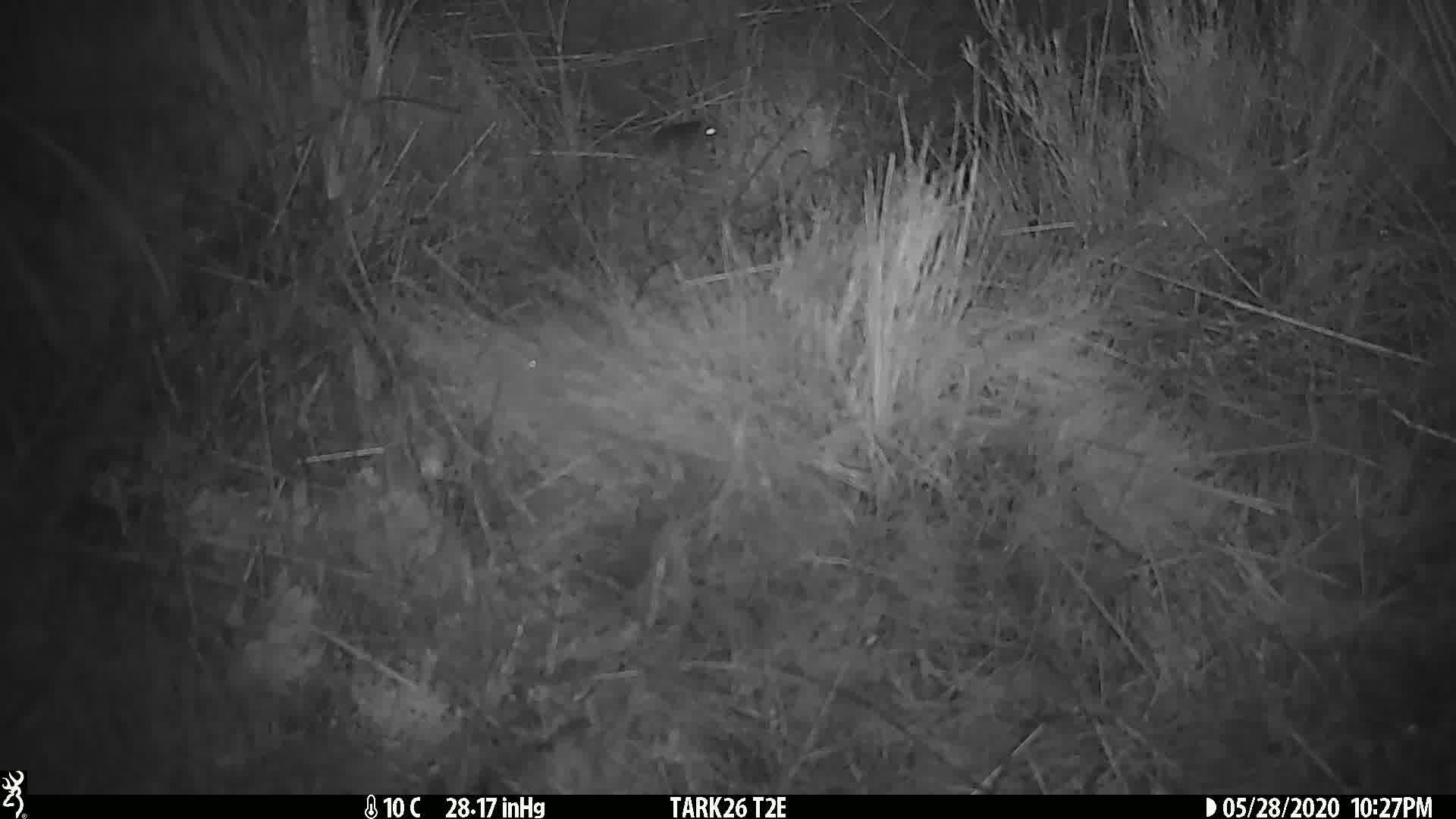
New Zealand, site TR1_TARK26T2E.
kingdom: Animalia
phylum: Chordata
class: Mammalia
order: Rodentia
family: Muridae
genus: Mus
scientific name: Mus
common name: mouse